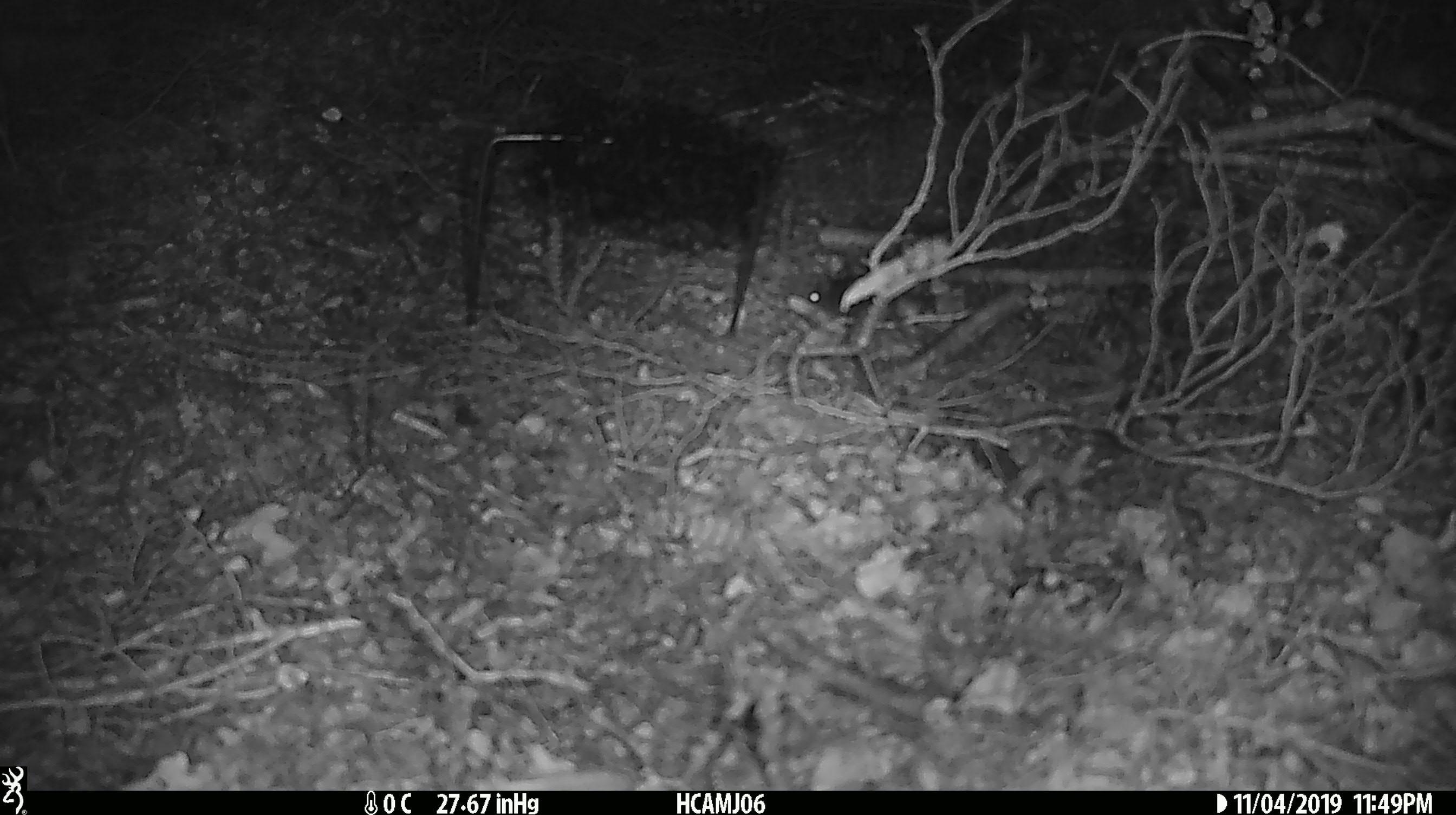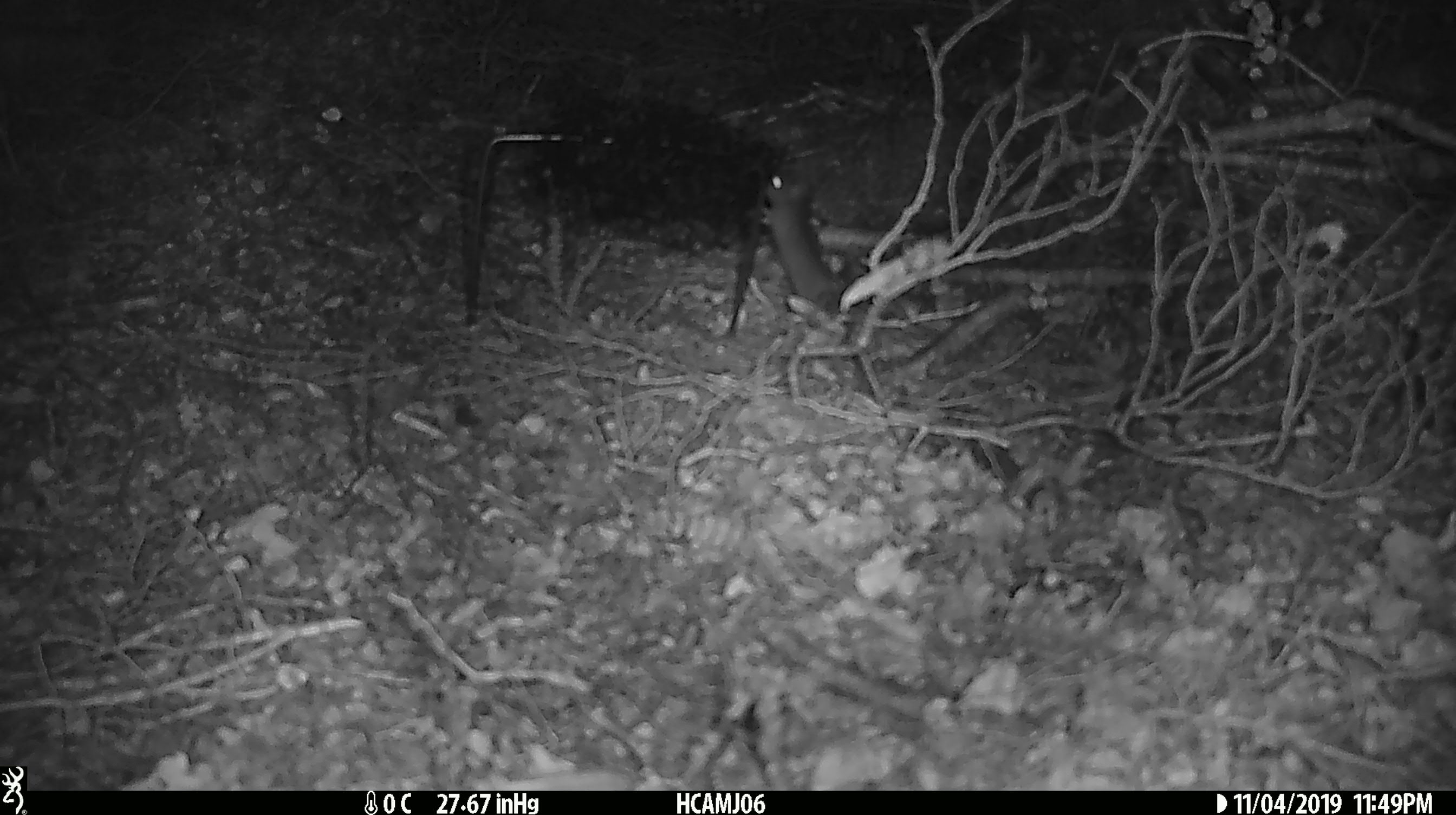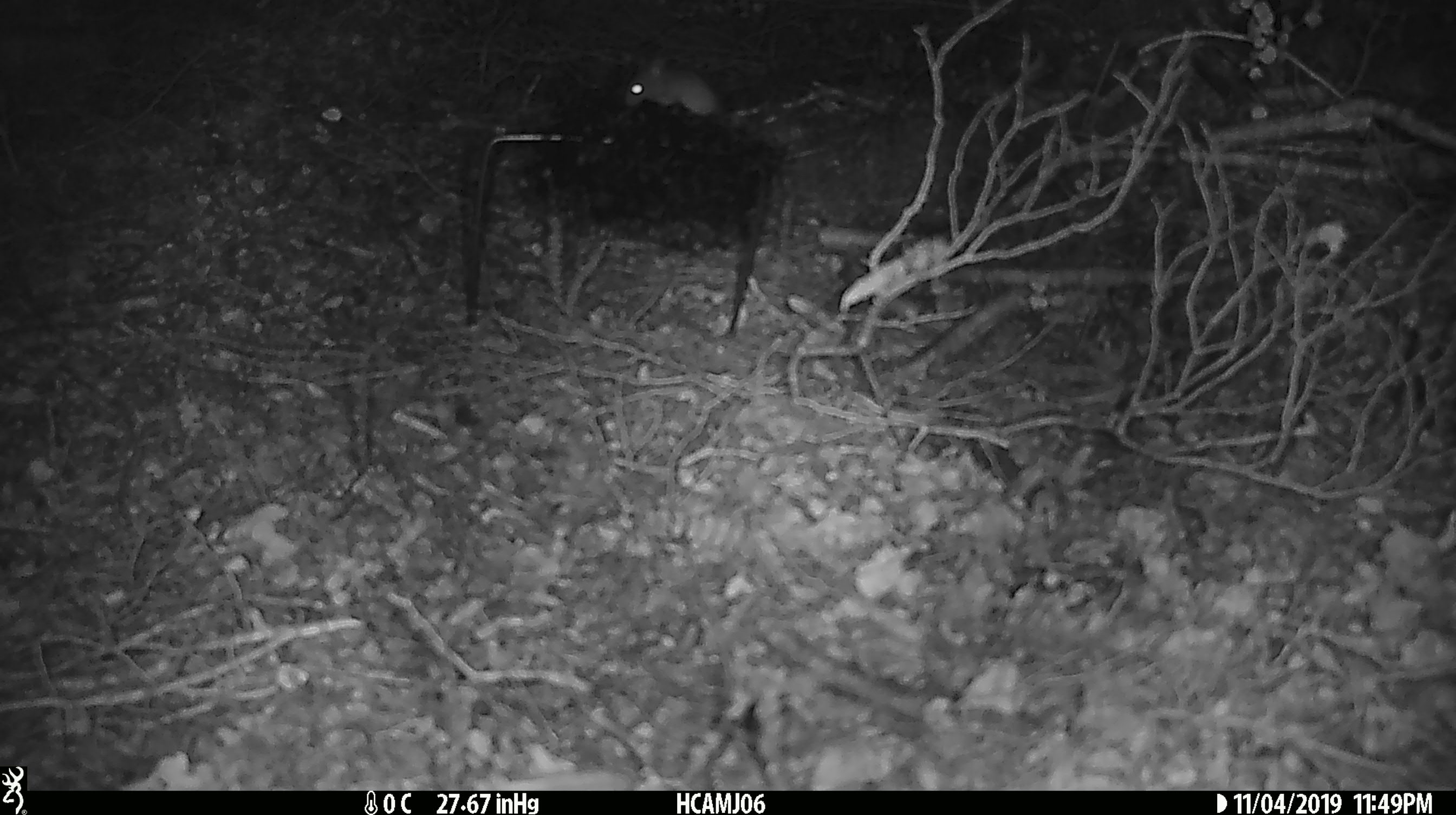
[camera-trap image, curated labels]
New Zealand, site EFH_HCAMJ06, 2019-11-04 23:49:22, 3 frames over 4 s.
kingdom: Animalia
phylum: Chordata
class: Mammalia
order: Rodentia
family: Muridae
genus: Mus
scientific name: Mus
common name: mouse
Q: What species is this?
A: Mouse (Mus).